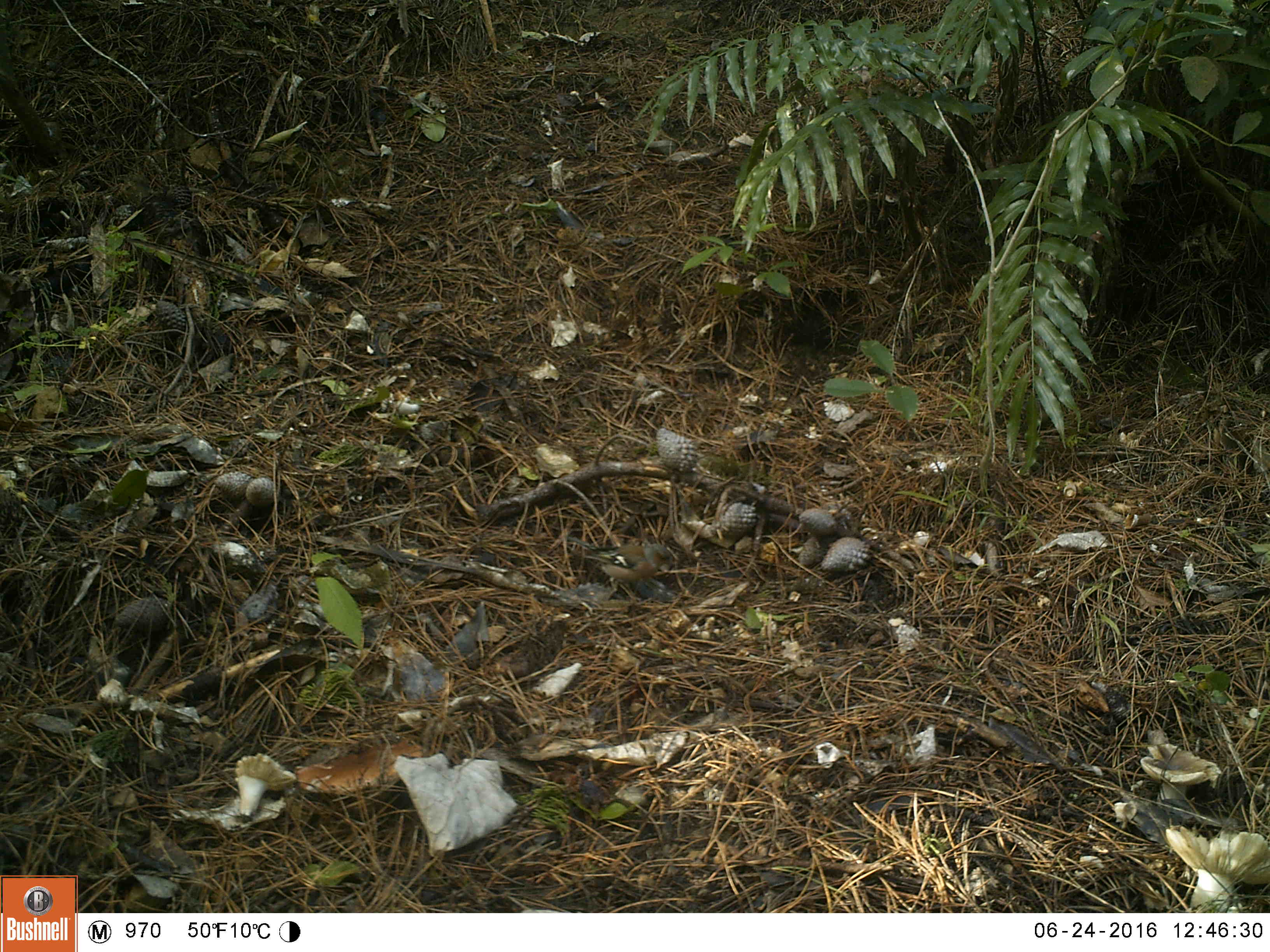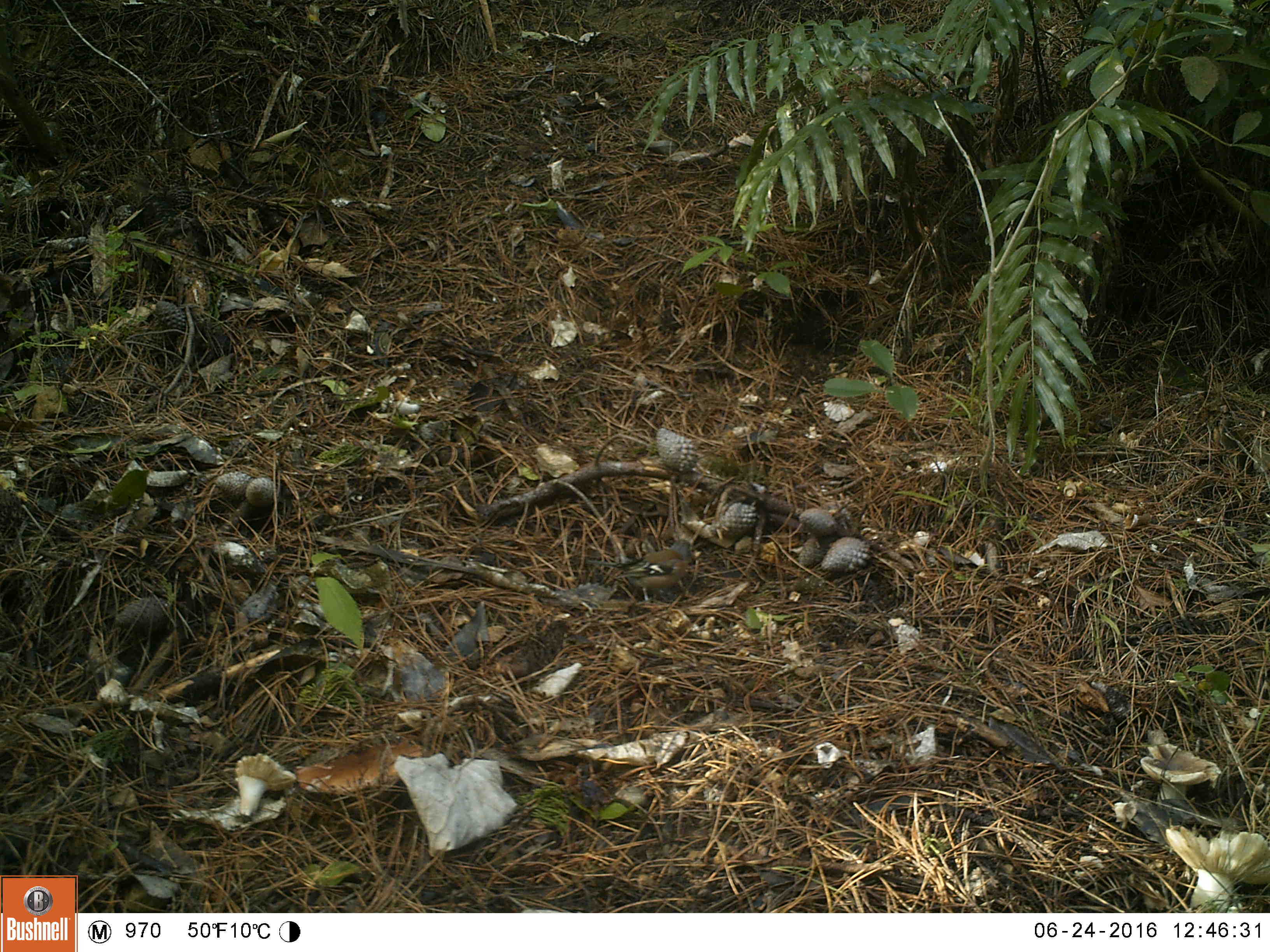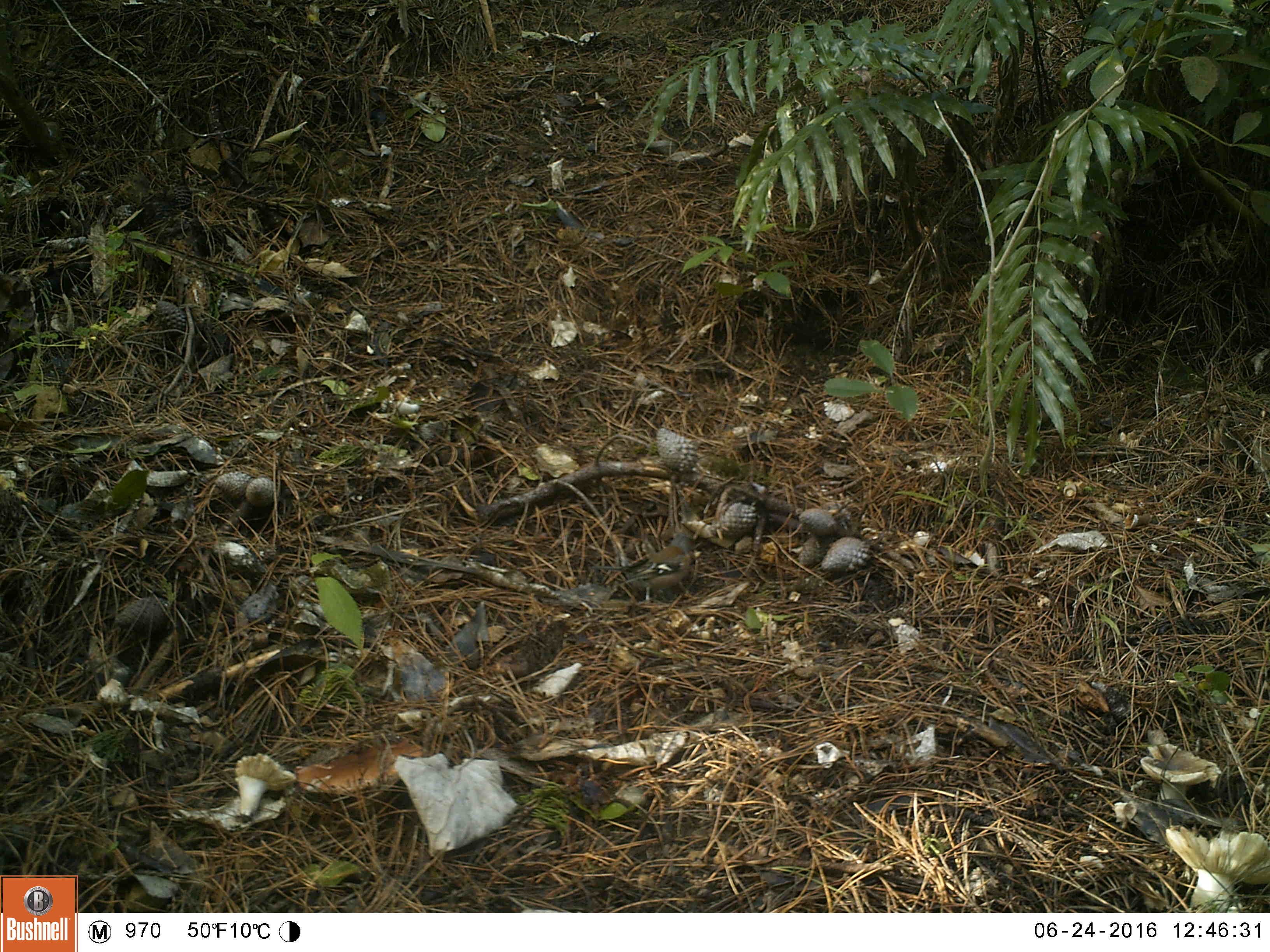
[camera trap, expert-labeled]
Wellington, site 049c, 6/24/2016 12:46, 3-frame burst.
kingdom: Animalia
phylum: Chordata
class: Aves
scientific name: Aves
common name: bird